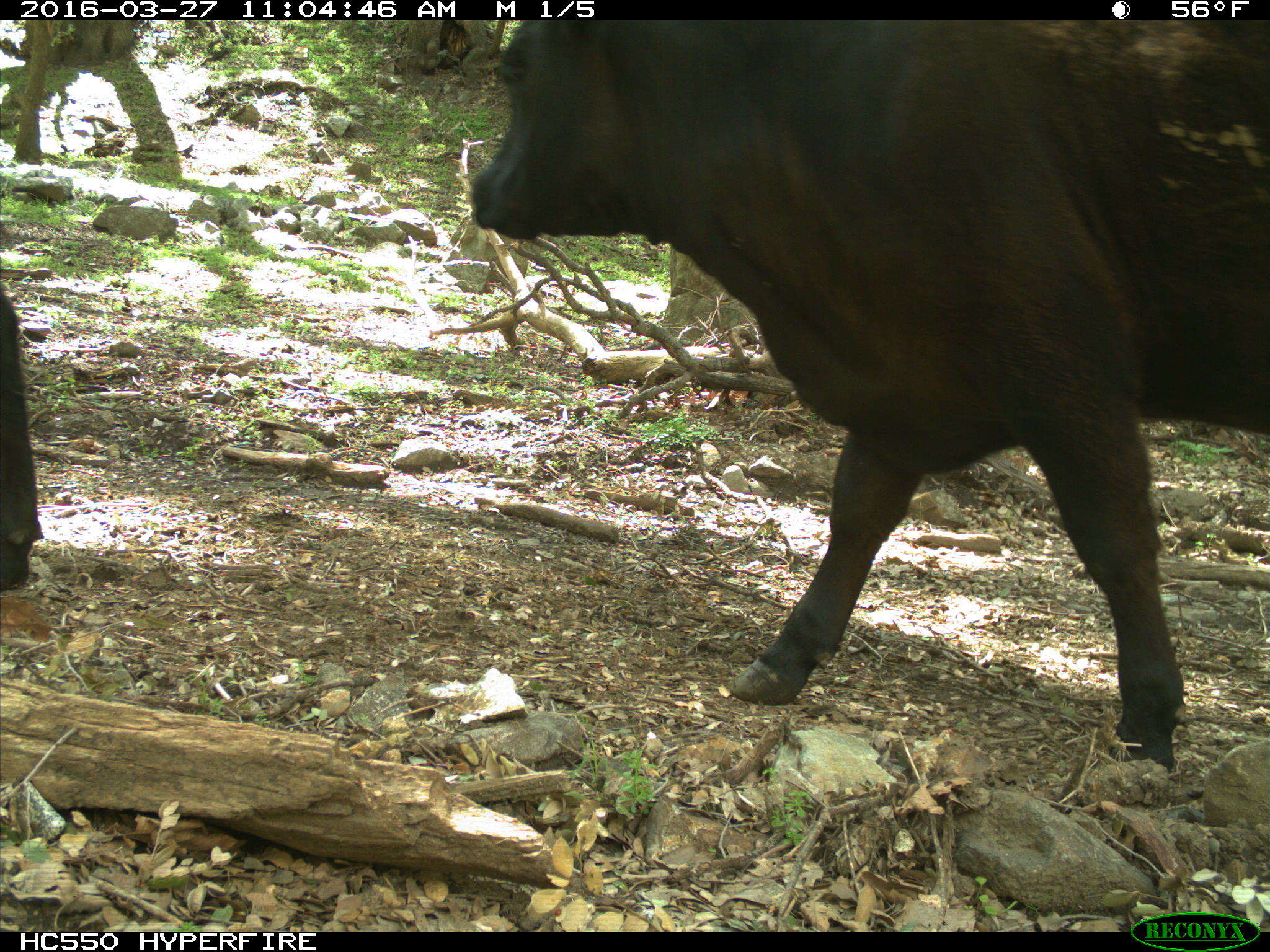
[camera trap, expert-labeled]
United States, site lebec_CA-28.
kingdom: Animalia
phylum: Chordata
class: Mammalia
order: Artiodactyla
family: Bovidae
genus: Bos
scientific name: Bos taurus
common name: domestic cow